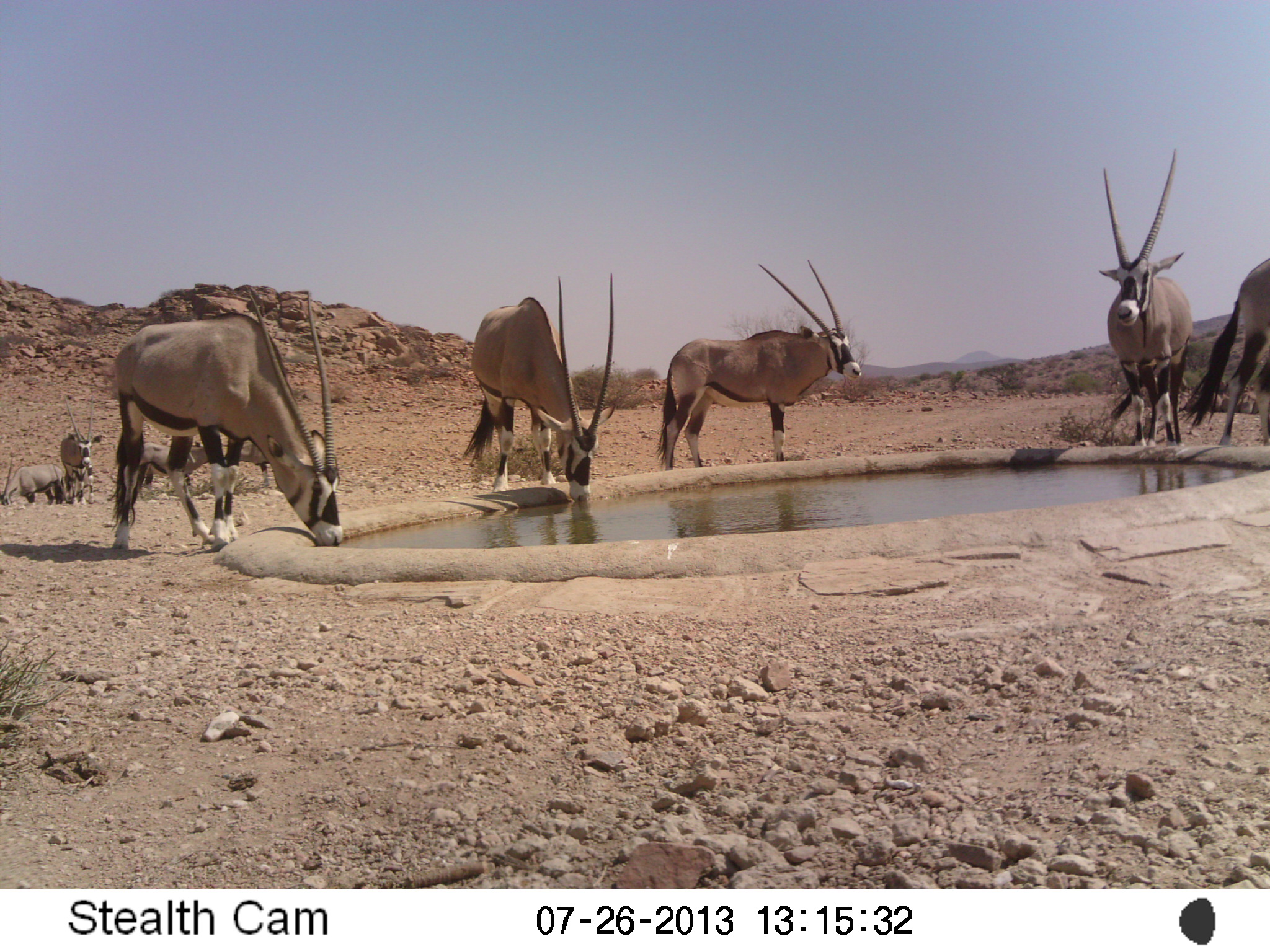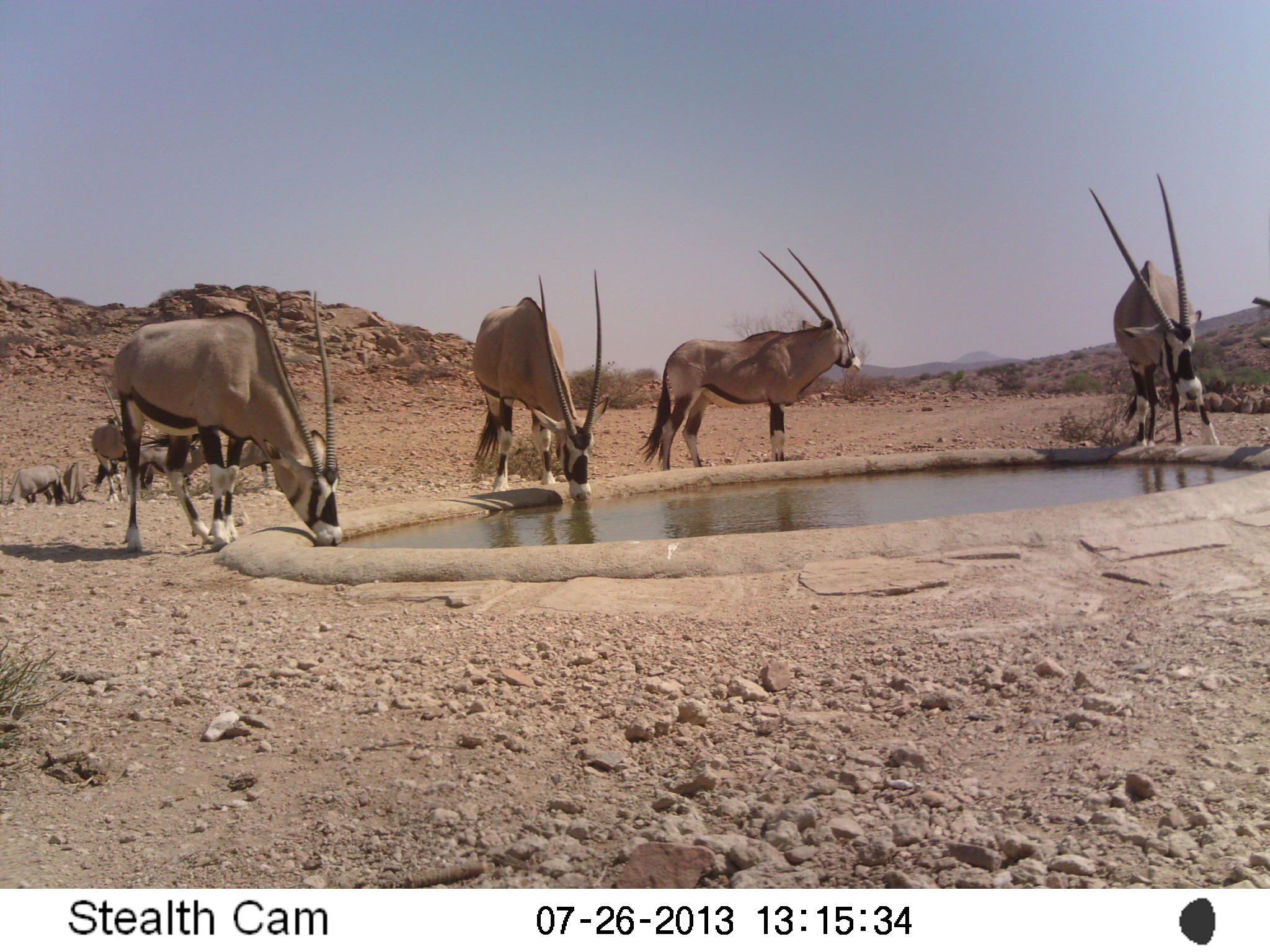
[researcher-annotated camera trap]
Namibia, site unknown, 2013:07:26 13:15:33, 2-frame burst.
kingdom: Animalia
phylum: Chordata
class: Mammalia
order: Artiodactyla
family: Bovidae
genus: Oryx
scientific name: Oryx gazella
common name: gemsbok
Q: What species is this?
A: Oryx gazella (gemsbok).